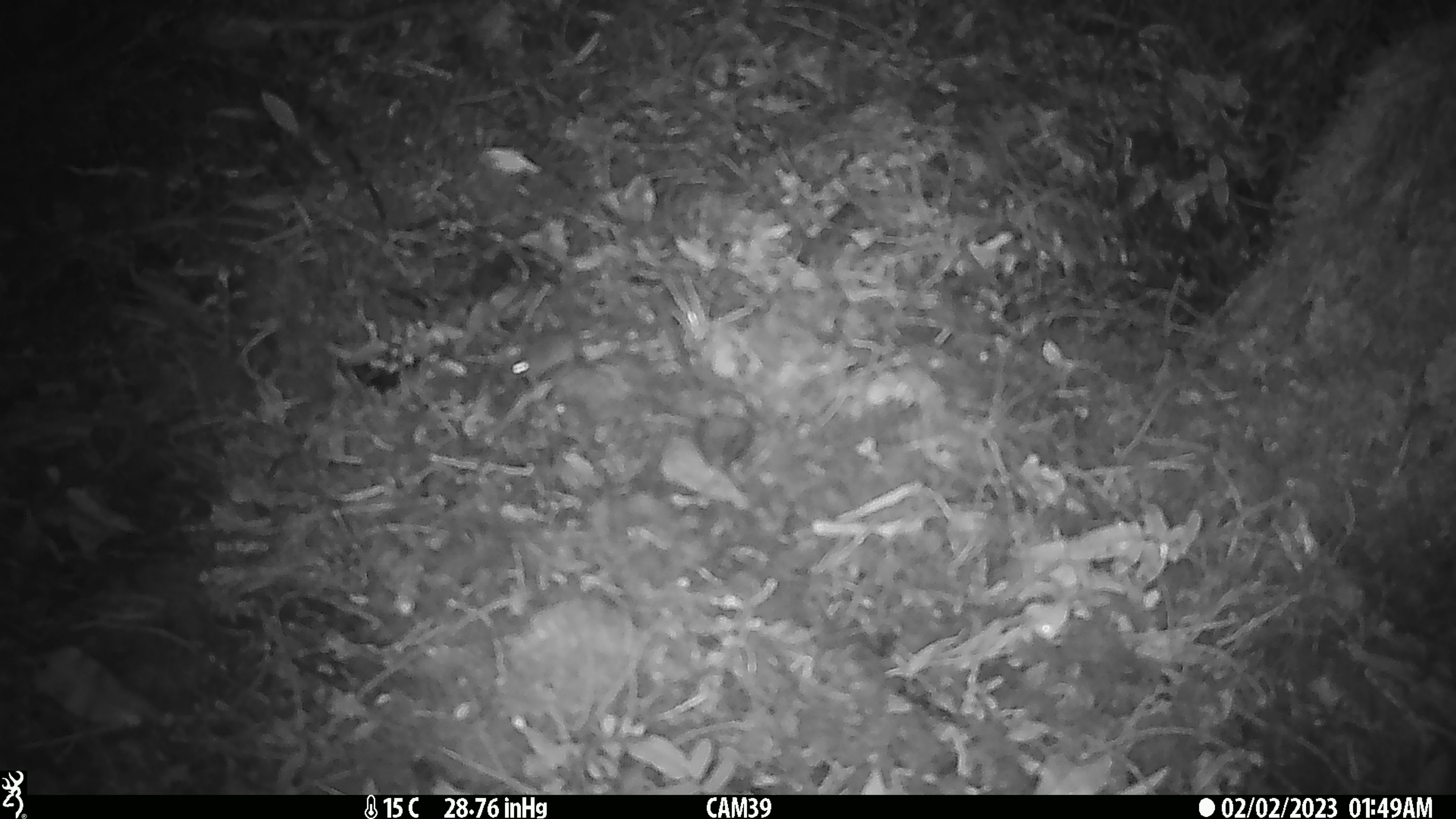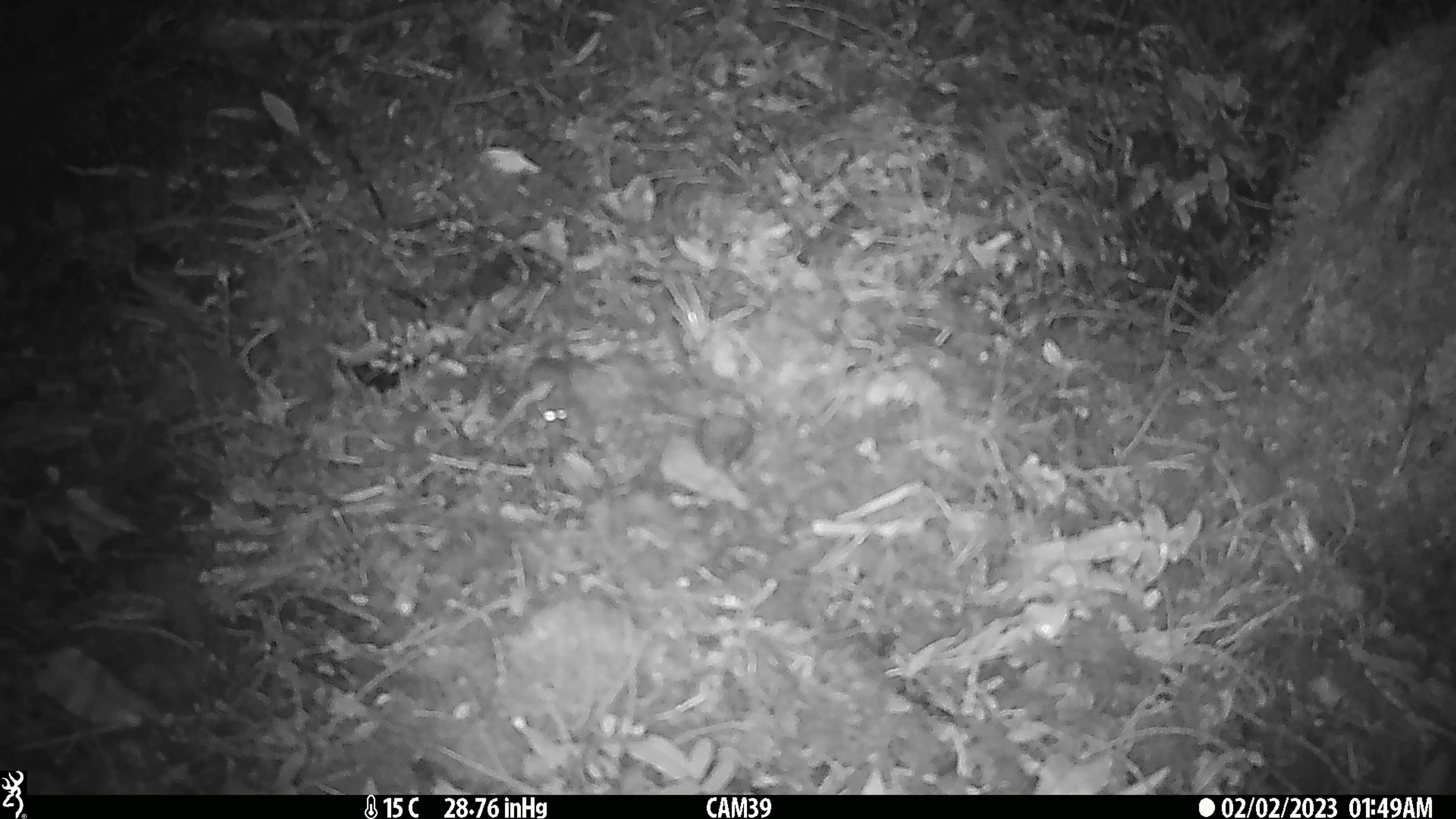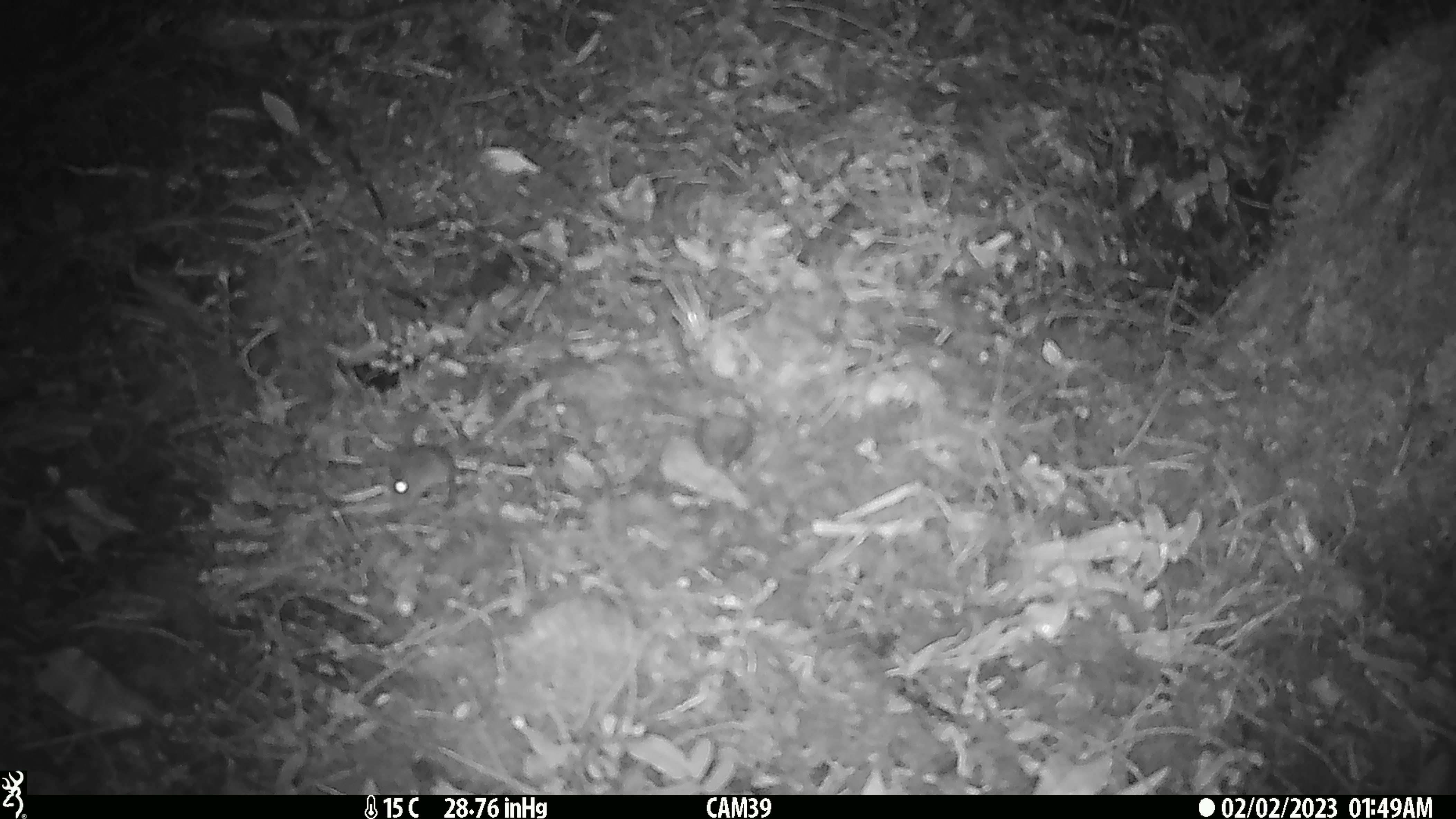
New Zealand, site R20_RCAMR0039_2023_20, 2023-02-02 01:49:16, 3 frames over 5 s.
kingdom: Animalia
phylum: Chordata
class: Mammalia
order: Rodentia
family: Muridae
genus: Mus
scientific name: Mus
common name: mouse